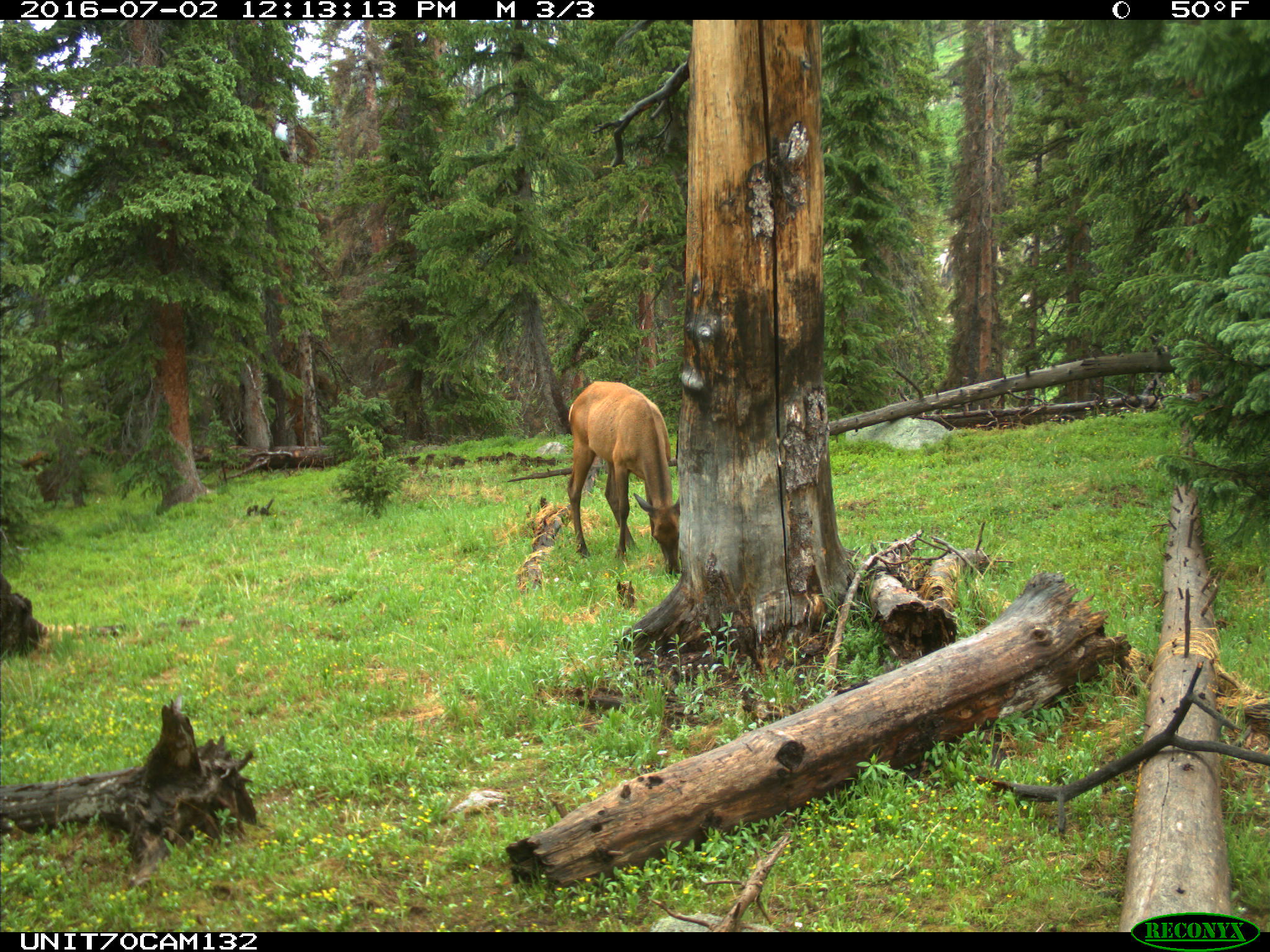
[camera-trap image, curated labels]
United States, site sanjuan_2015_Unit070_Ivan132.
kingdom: Animalia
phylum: Chordata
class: Mammalia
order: Artiodactyla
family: Cervidae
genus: Cervus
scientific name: Cervus elaphus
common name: red deer